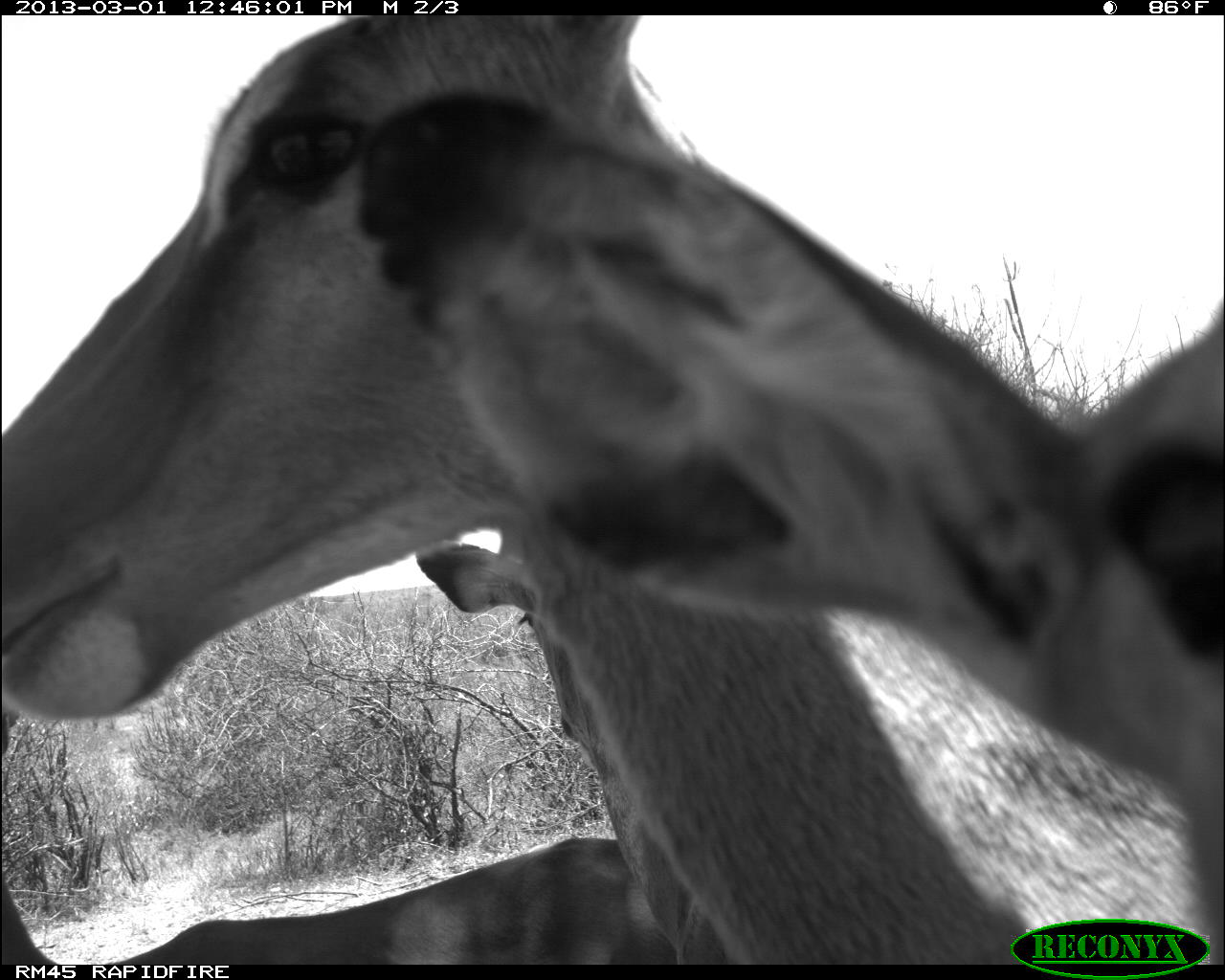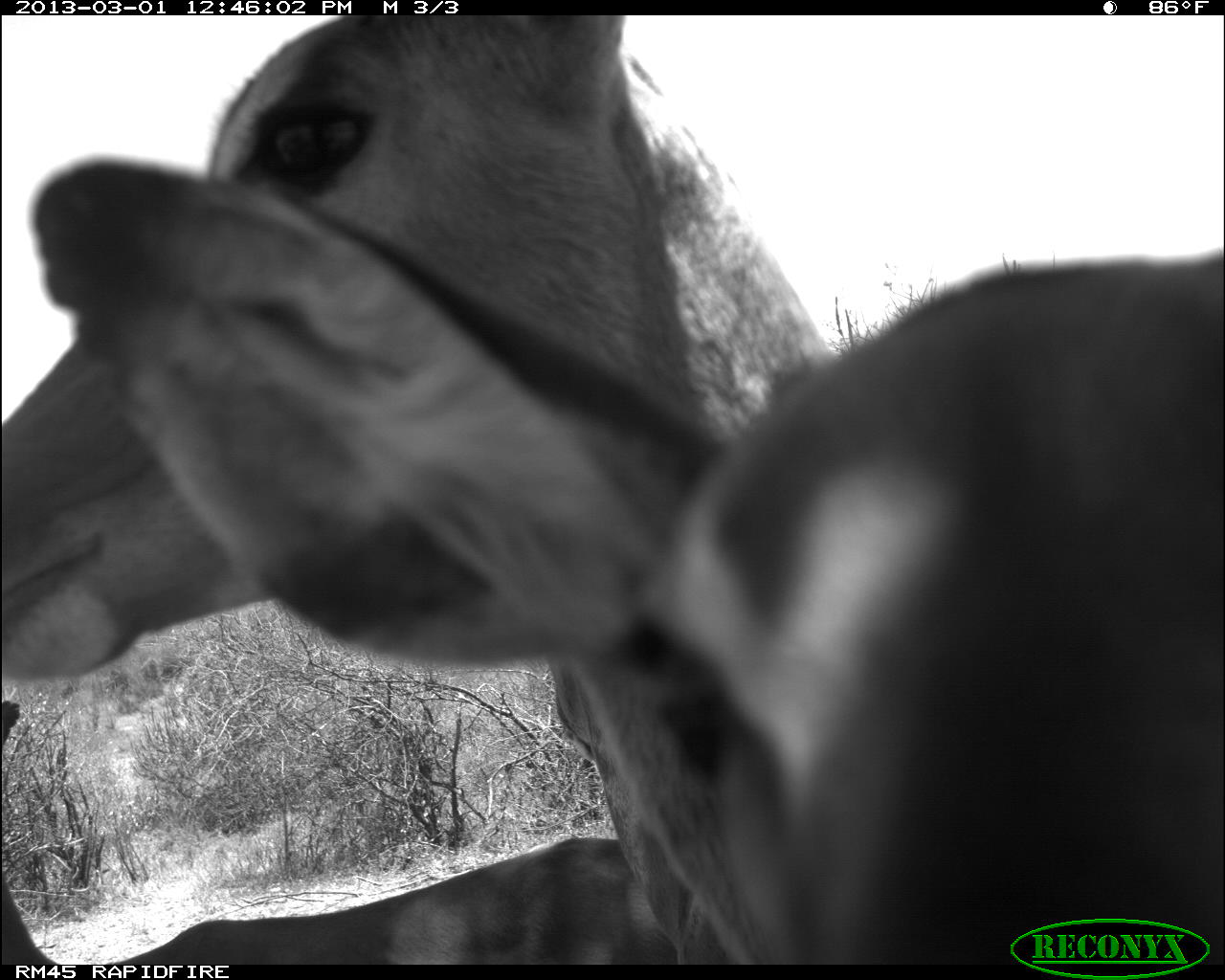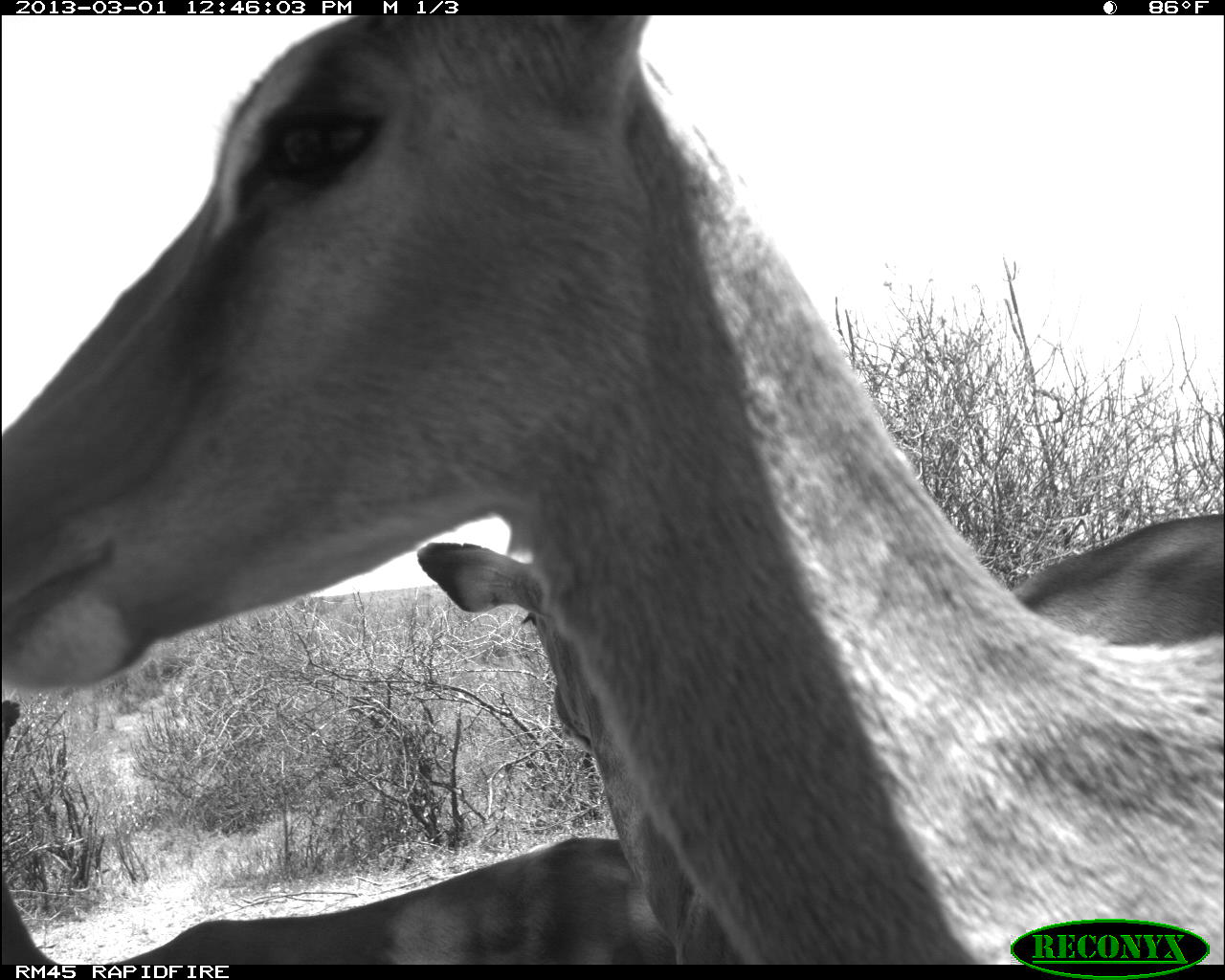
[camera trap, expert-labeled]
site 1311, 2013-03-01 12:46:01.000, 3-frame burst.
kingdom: Animalia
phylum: Chordata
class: Mammalia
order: Artiodactyla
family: Bovidae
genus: Aepyceros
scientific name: Aepyceros melampus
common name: impala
Aepyceros melampus (impala), count 4.